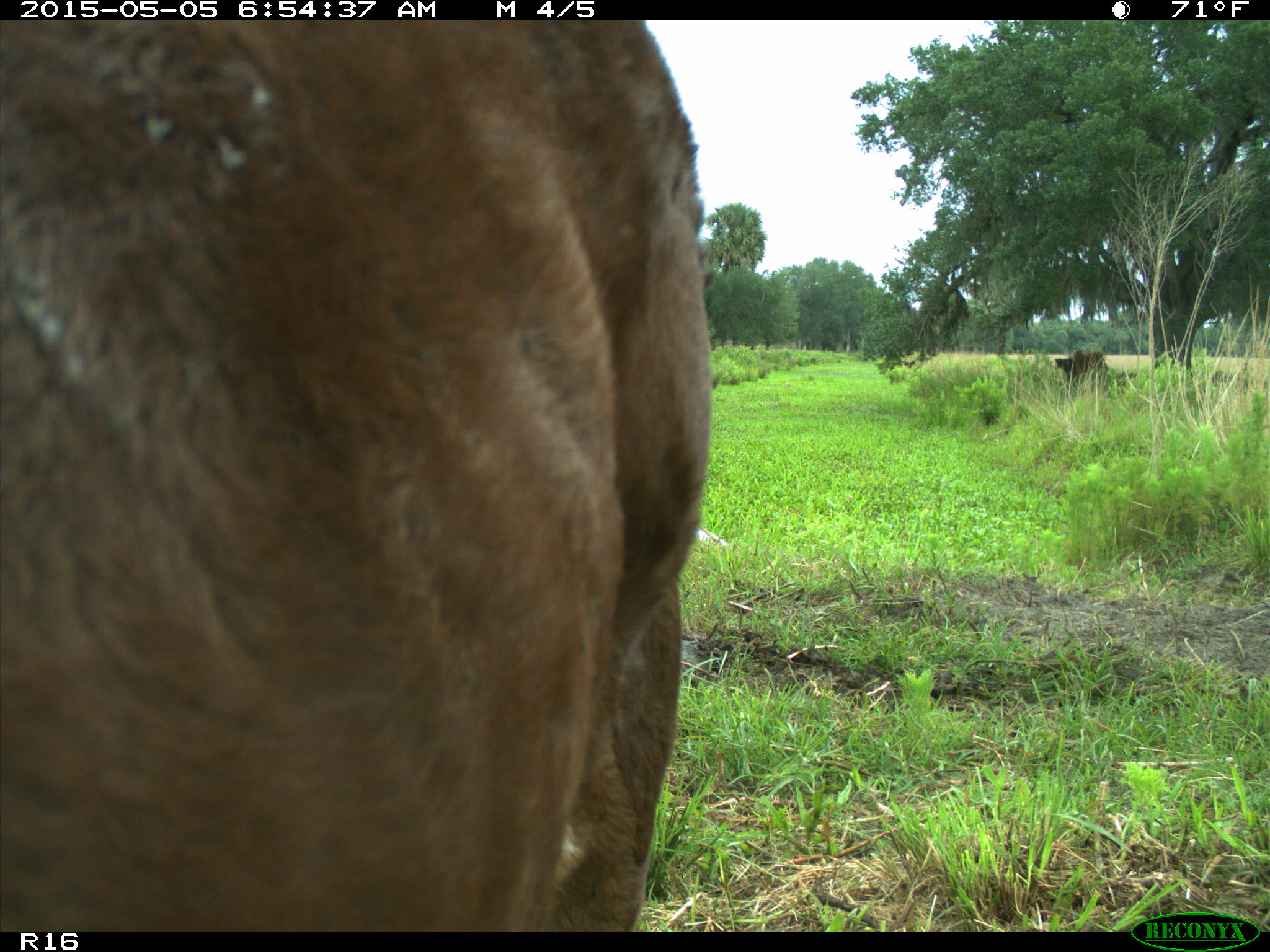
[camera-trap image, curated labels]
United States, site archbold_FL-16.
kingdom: Animalia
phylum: Chordata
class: Mammalia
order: Artiodactyla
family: Bovidae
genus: Bos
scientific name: Bos taurus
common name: domestic cow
Bos taurus (domestic cow).